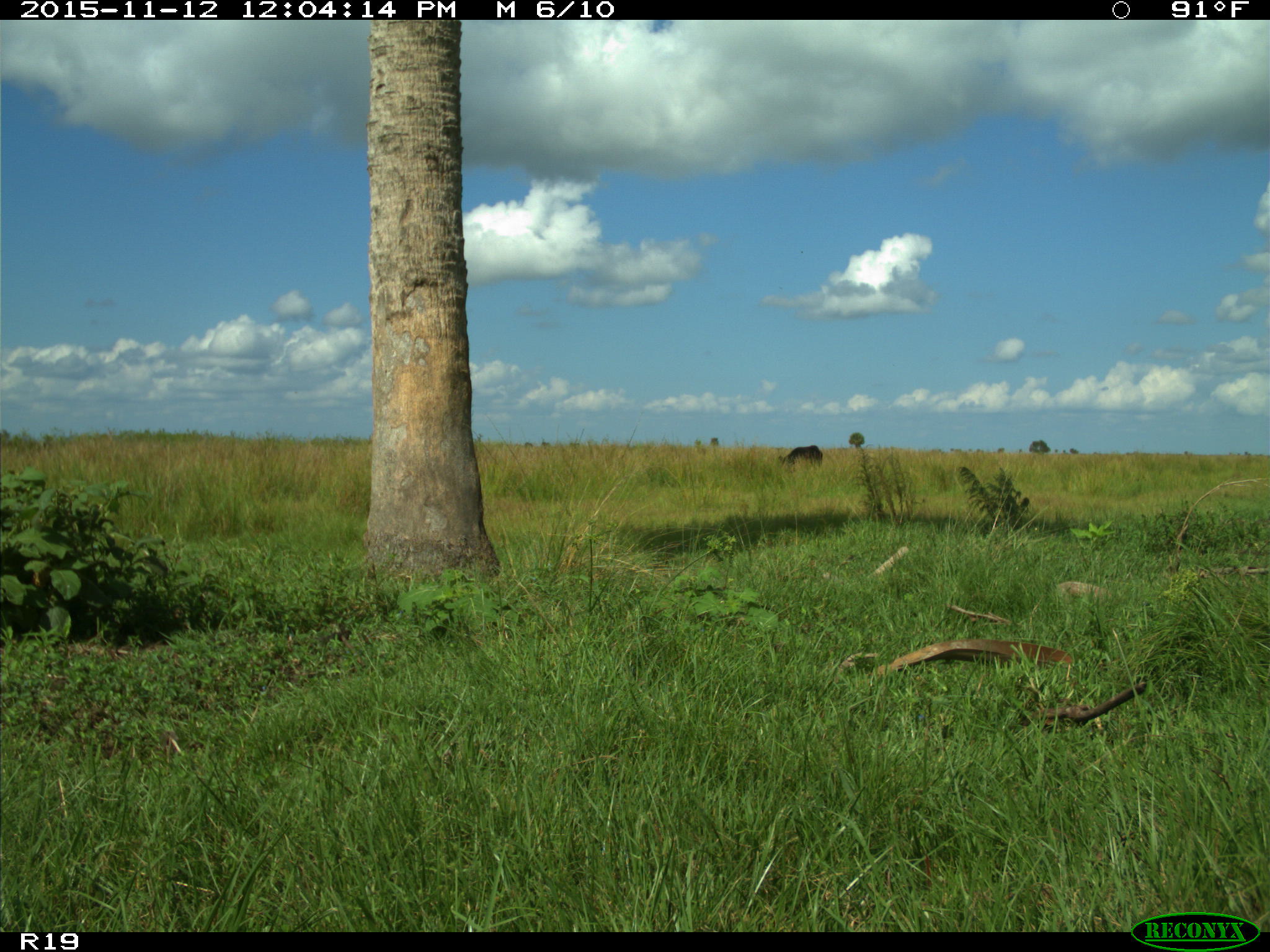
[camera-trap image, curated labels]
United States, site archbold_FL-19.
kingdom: Animalia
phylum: Chordata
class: Mammalia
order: Artiodactyla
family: Bovidae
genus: Bos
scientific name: Bos taurus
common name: domestic cow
Bos taurus (domestic cow).